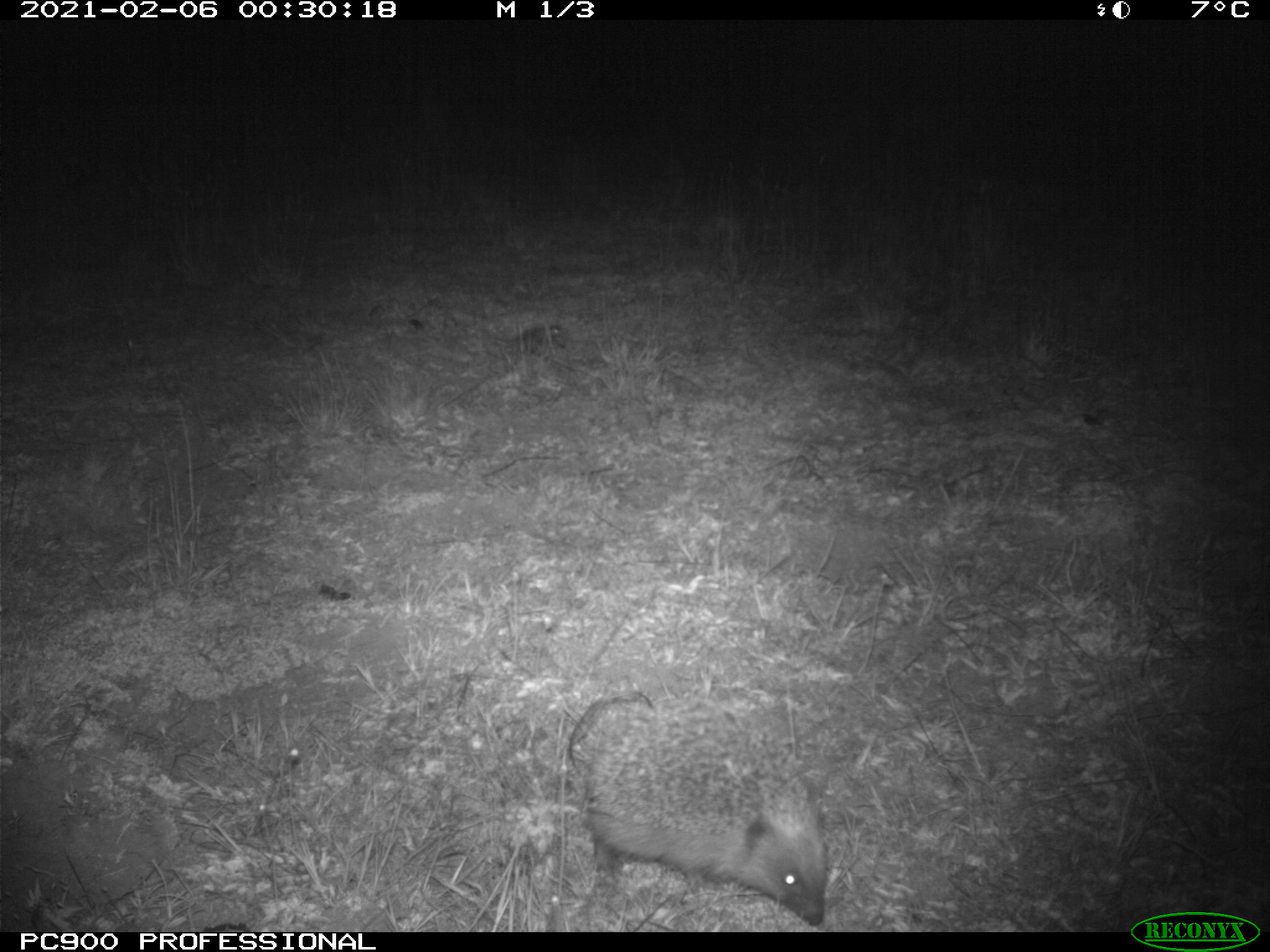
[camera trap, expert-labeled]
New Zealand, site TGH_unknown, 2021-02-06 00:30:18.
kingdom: Animalia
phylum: Chordata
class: Mammalia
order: Eulipotyphla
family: Erinaceidae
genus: Erinaceus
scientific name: Erinaceus europaeus europaeus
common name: european hedgehog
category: hedgehog